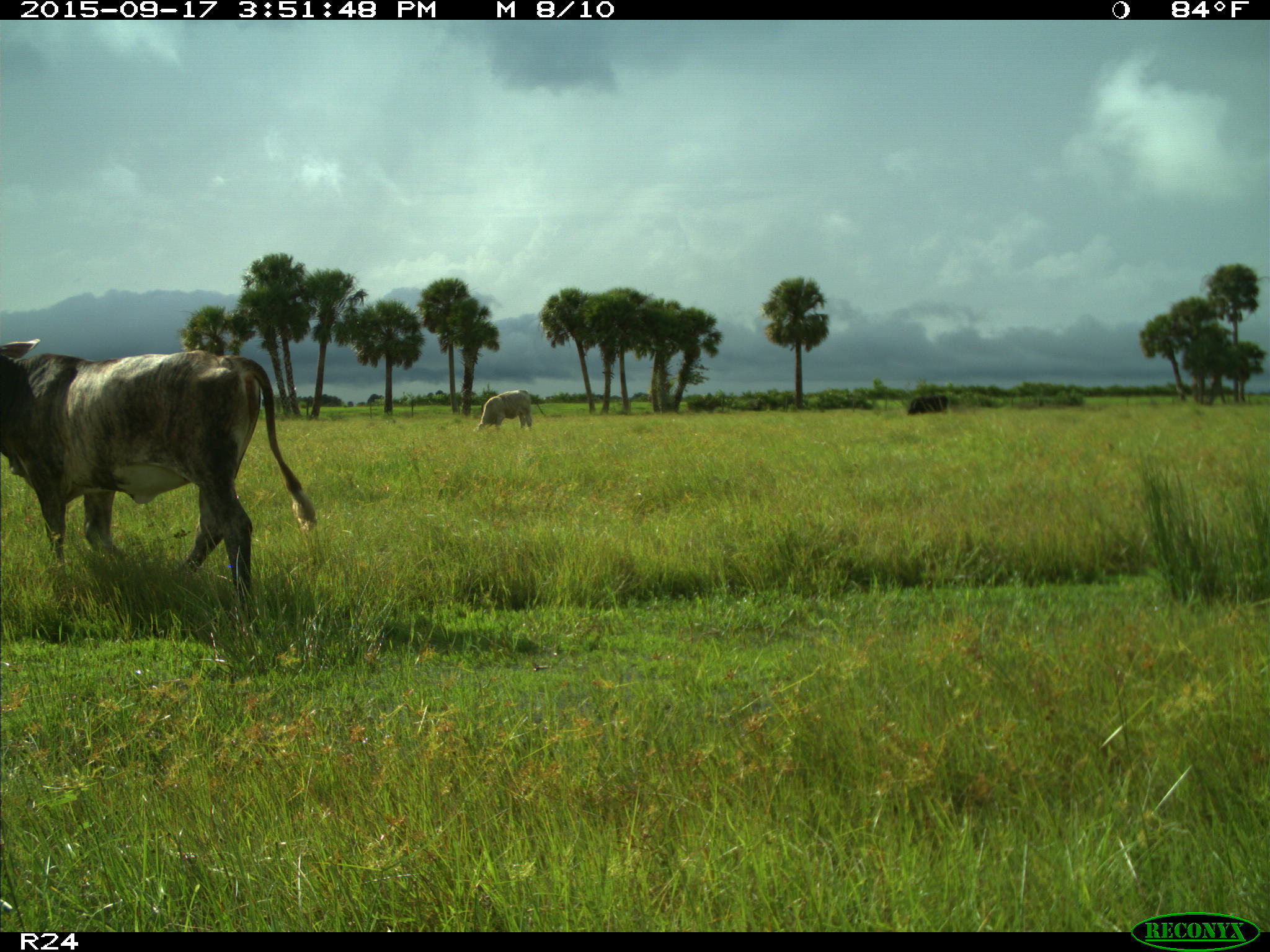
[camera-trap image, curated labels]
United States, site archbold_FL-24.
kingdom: Animalia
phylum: Chordata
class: Mammalia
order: Artiodactyla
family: Bovidae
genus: Bos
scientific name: Bos taurus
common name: domestic cow